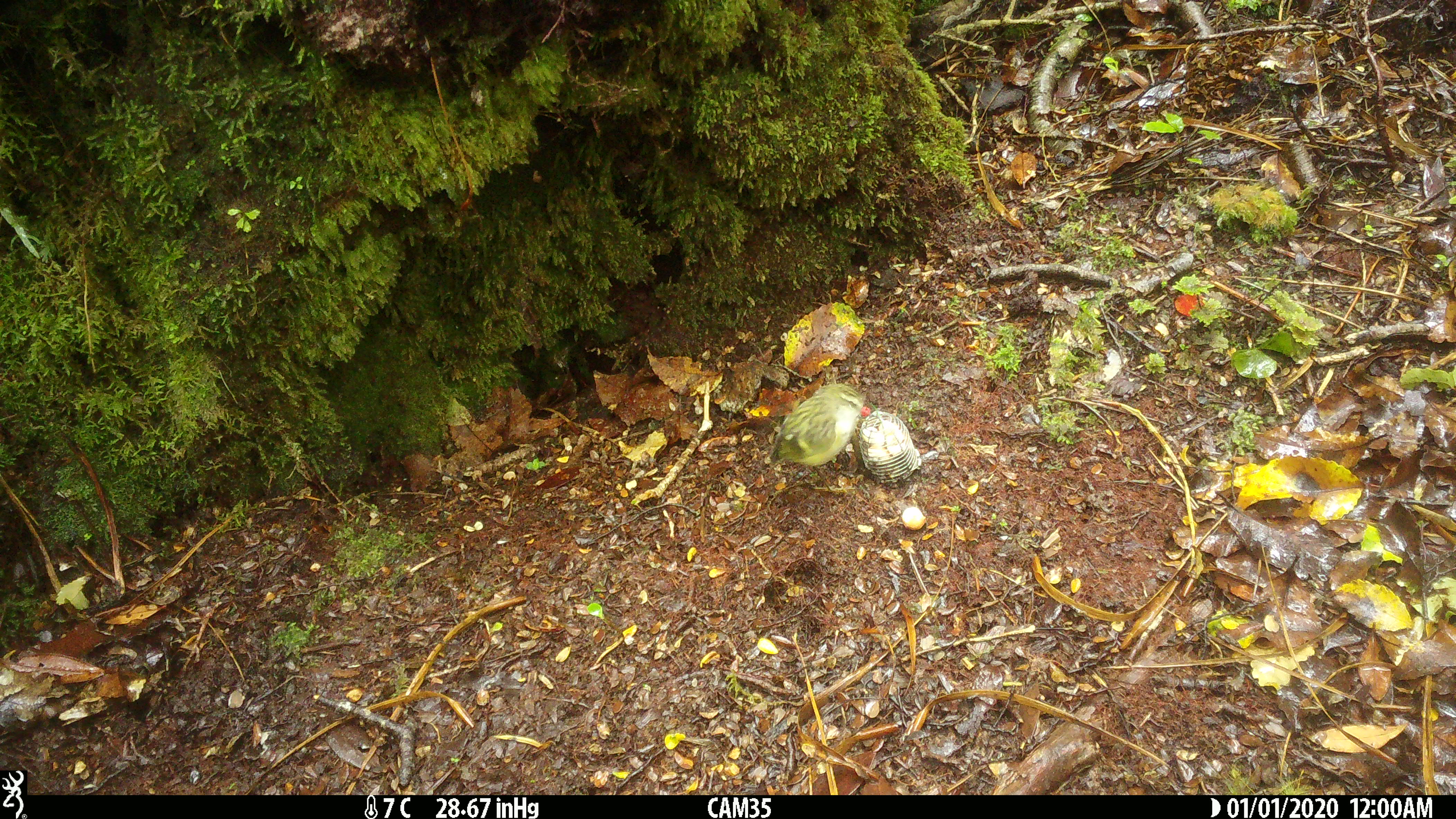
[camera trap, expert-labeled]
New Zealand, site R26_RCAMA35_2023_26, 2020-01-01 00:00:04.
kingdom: Animalia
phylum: Chordata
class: Aves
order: Passeriformes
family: Acanthisittidae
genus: Acanthisitta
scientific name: Acanthisitta chloris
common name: rifleman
Rifleman (Acanthisitta chloris).